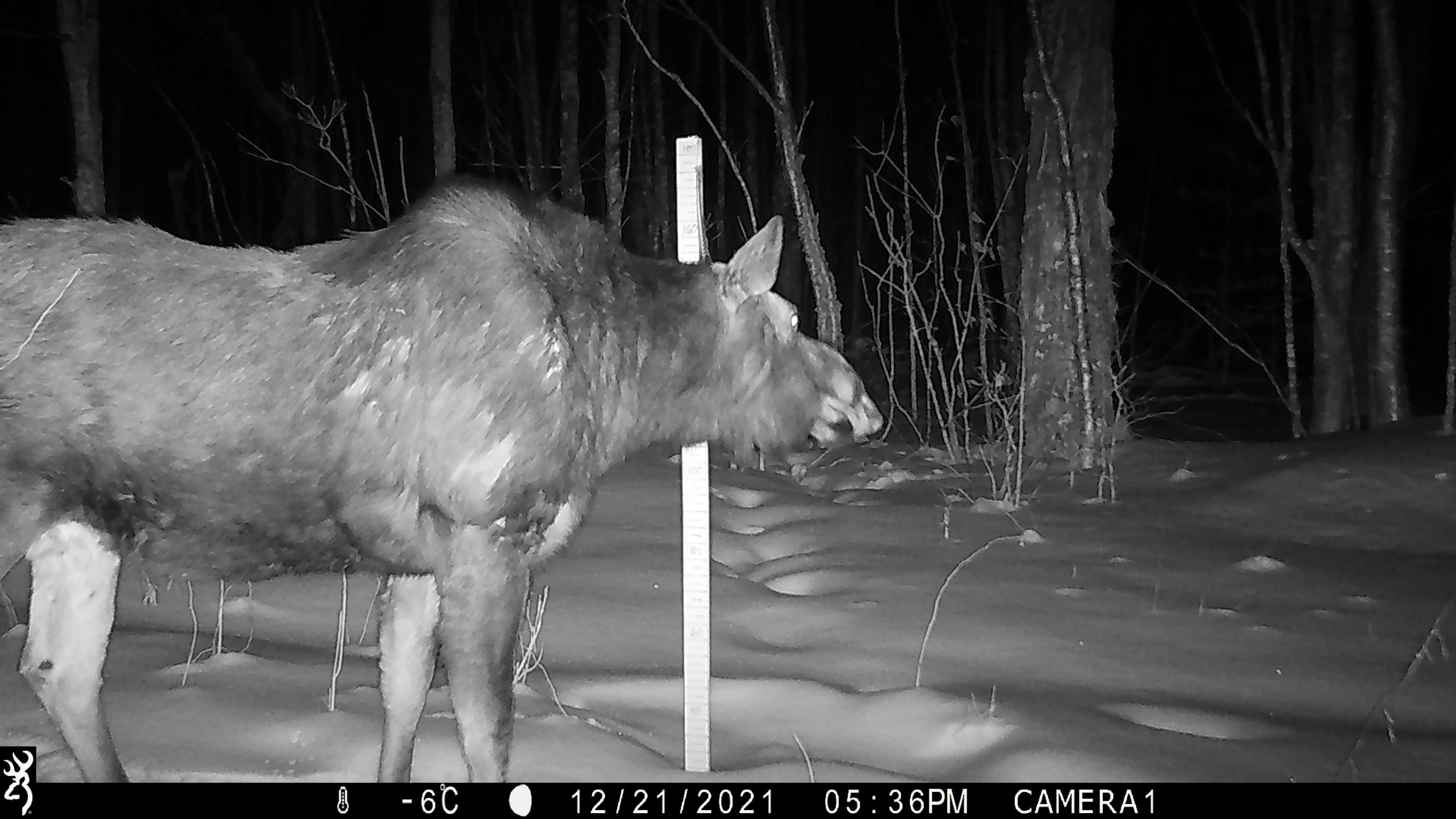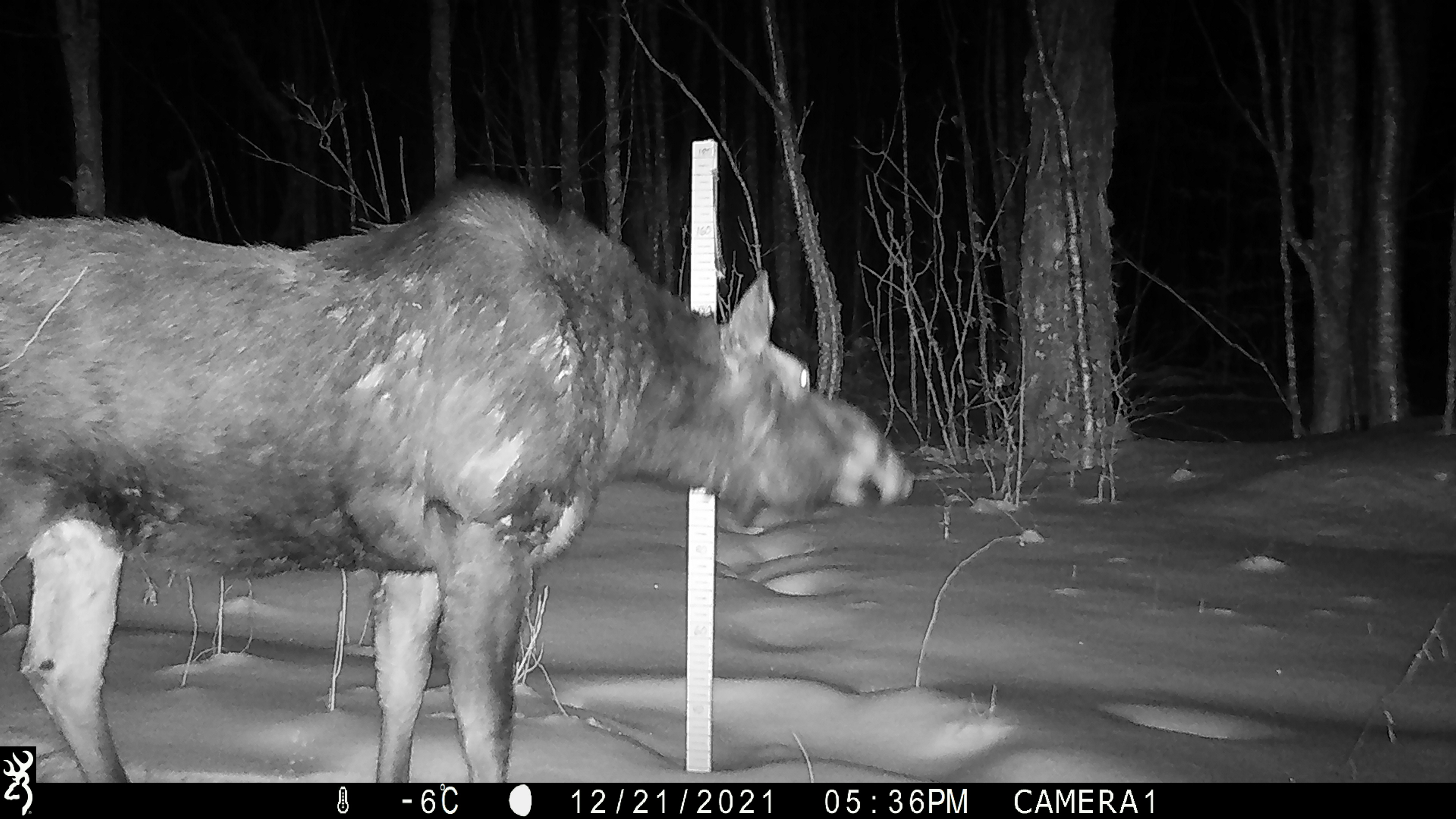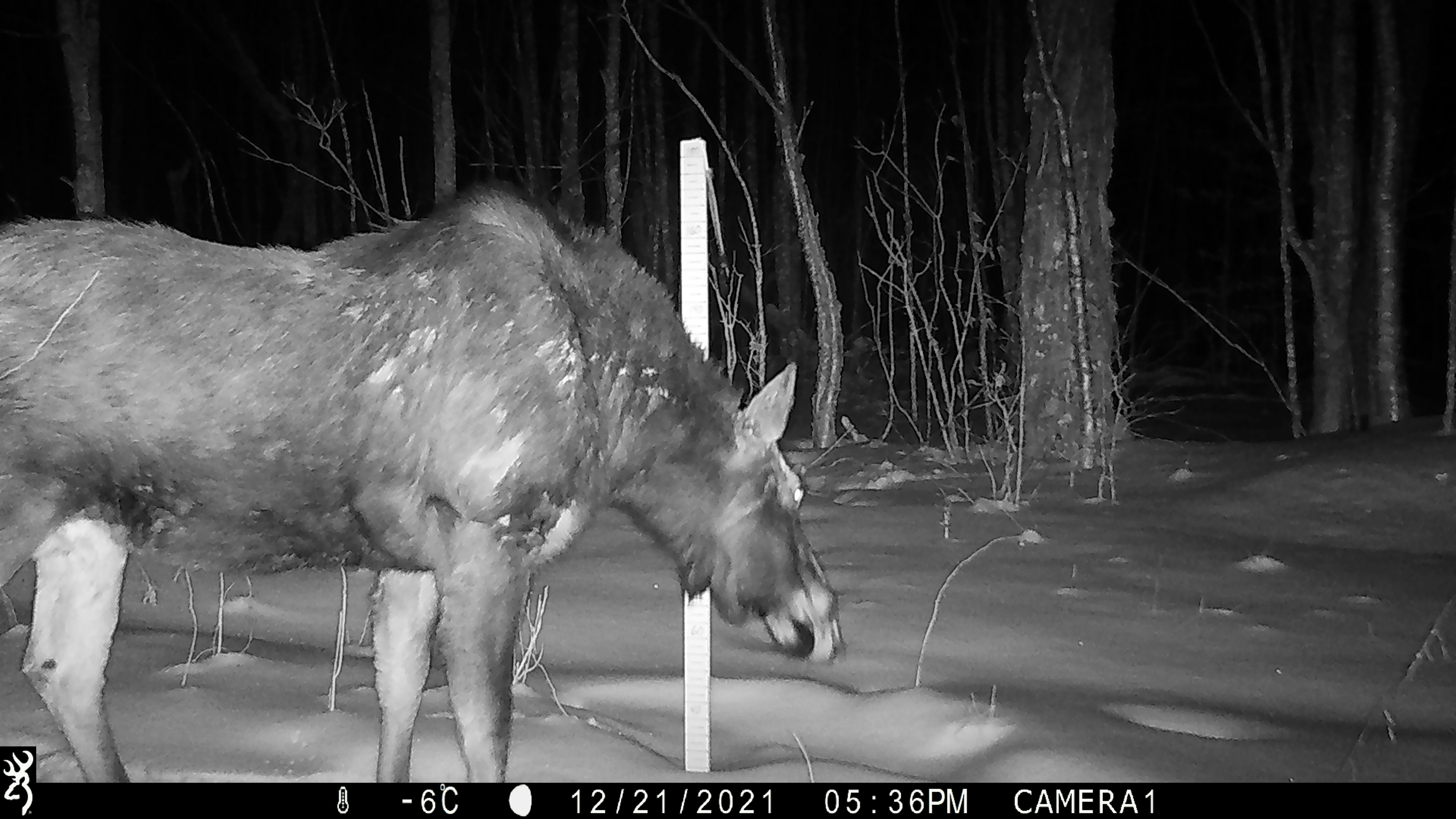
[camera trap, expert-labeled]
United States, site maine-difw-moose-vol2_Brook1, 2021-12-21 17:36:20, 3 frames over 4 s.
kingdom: Animalia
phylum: Chordata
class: Mammalia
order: Artiodactyla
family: Cervidae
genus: Alces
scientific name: Alces alces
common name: moose